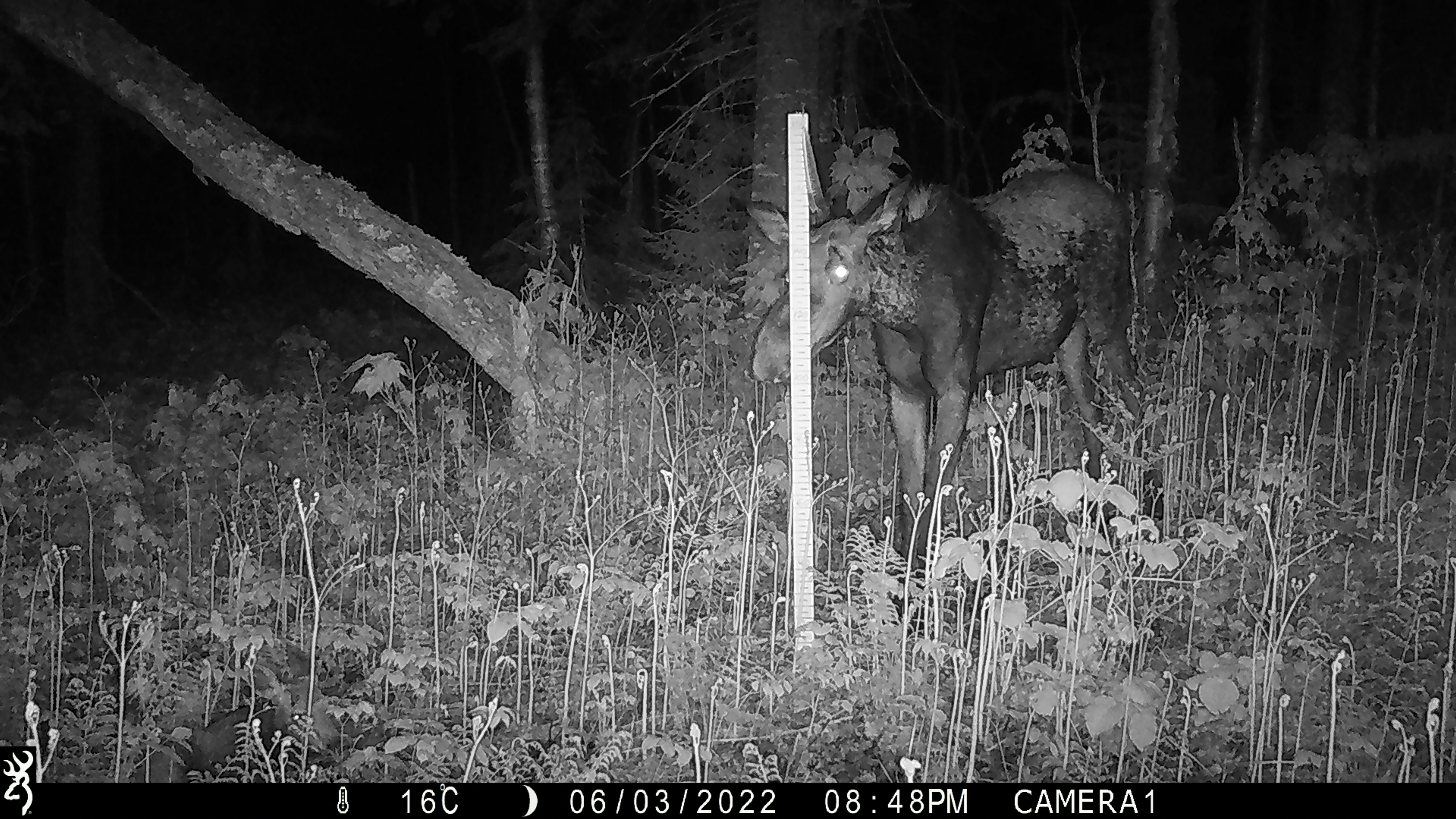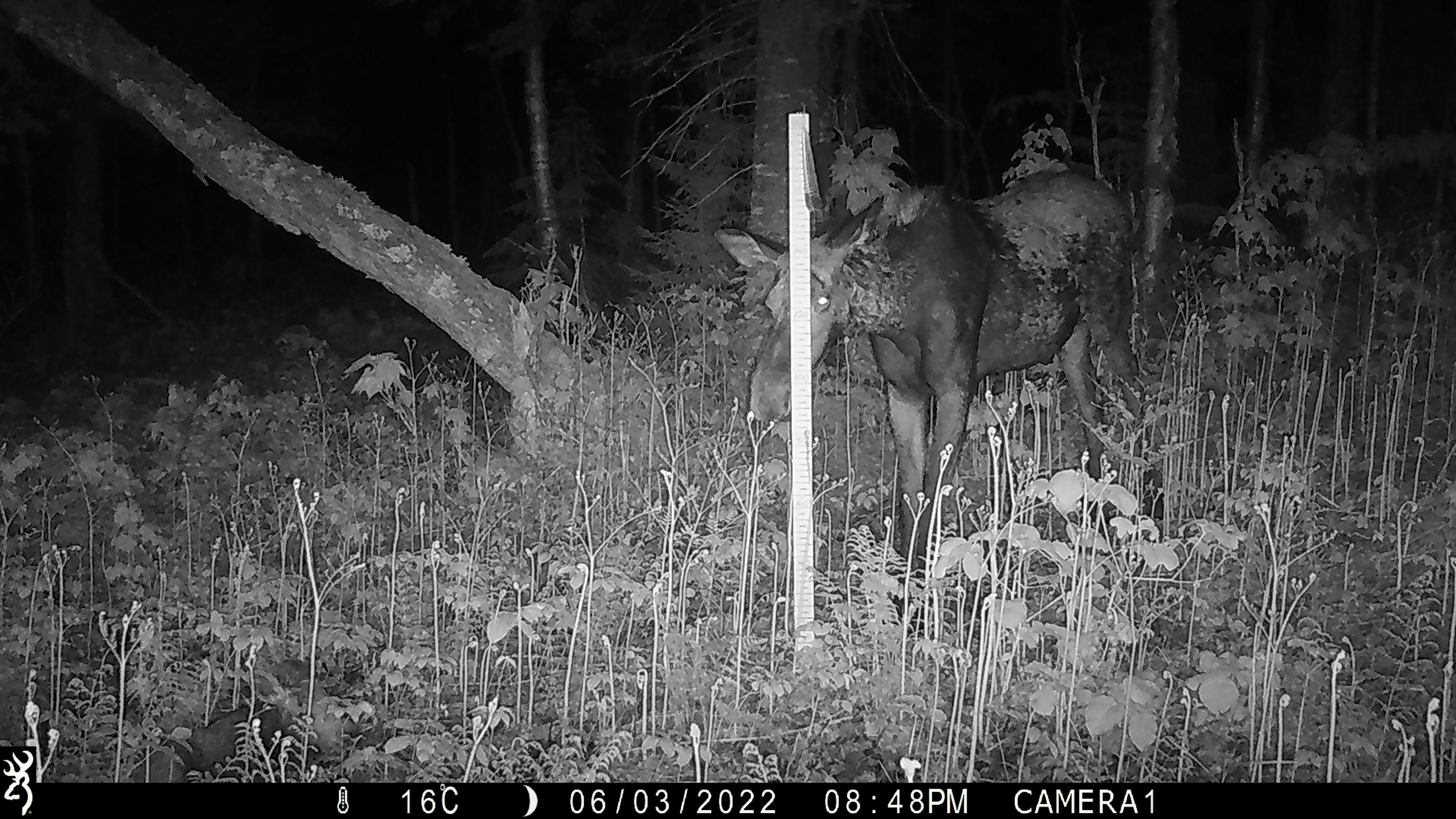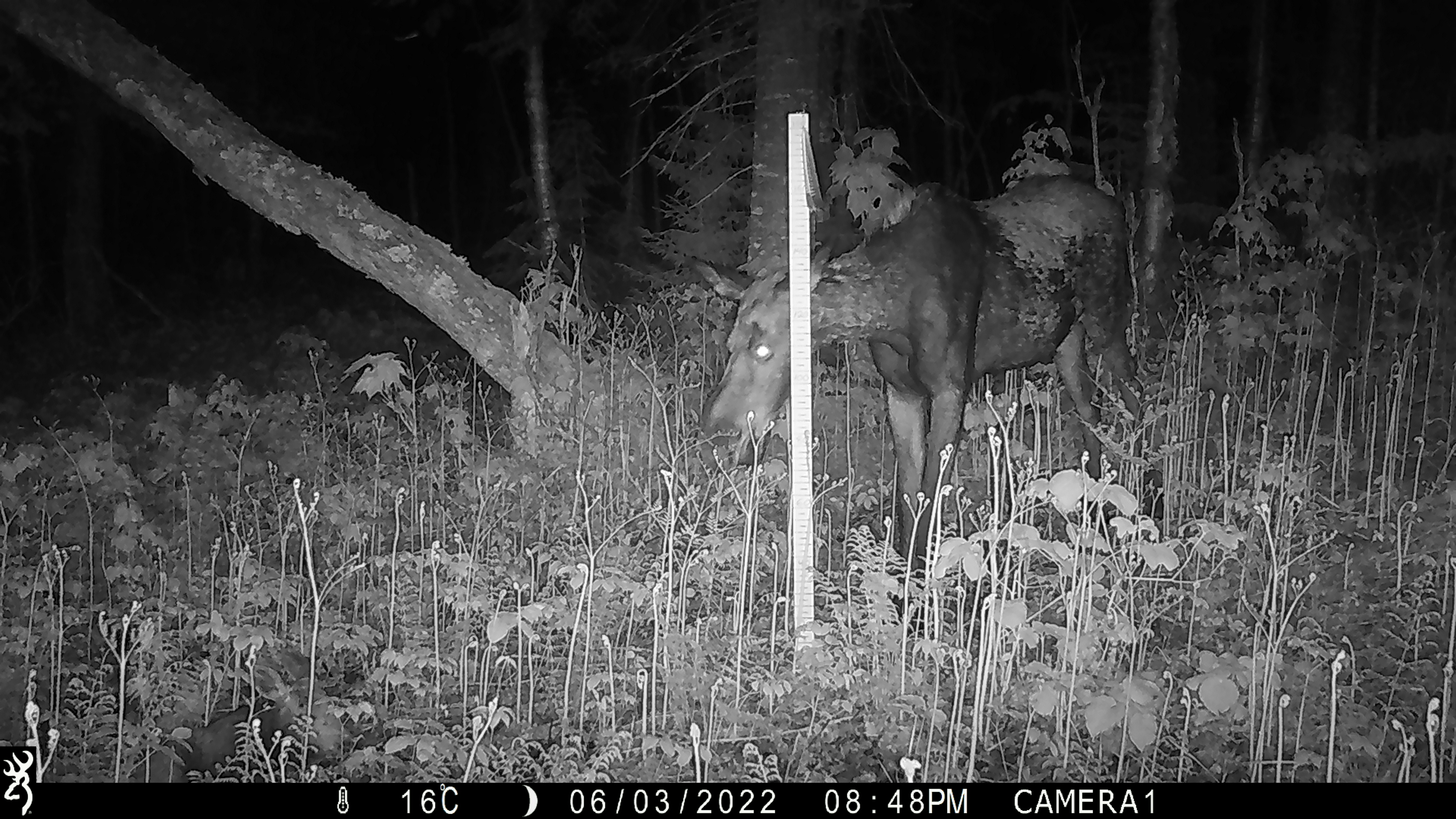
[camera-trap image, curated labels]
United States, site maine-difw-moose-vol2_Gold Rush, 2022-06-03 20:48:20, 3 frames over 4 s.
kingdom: Animalia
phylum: Chordata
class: Mammalia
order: Artiodactyla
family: Cervidae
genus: Alces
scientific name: Alces alces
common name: moose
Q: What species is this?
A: Moose (Alces alces).